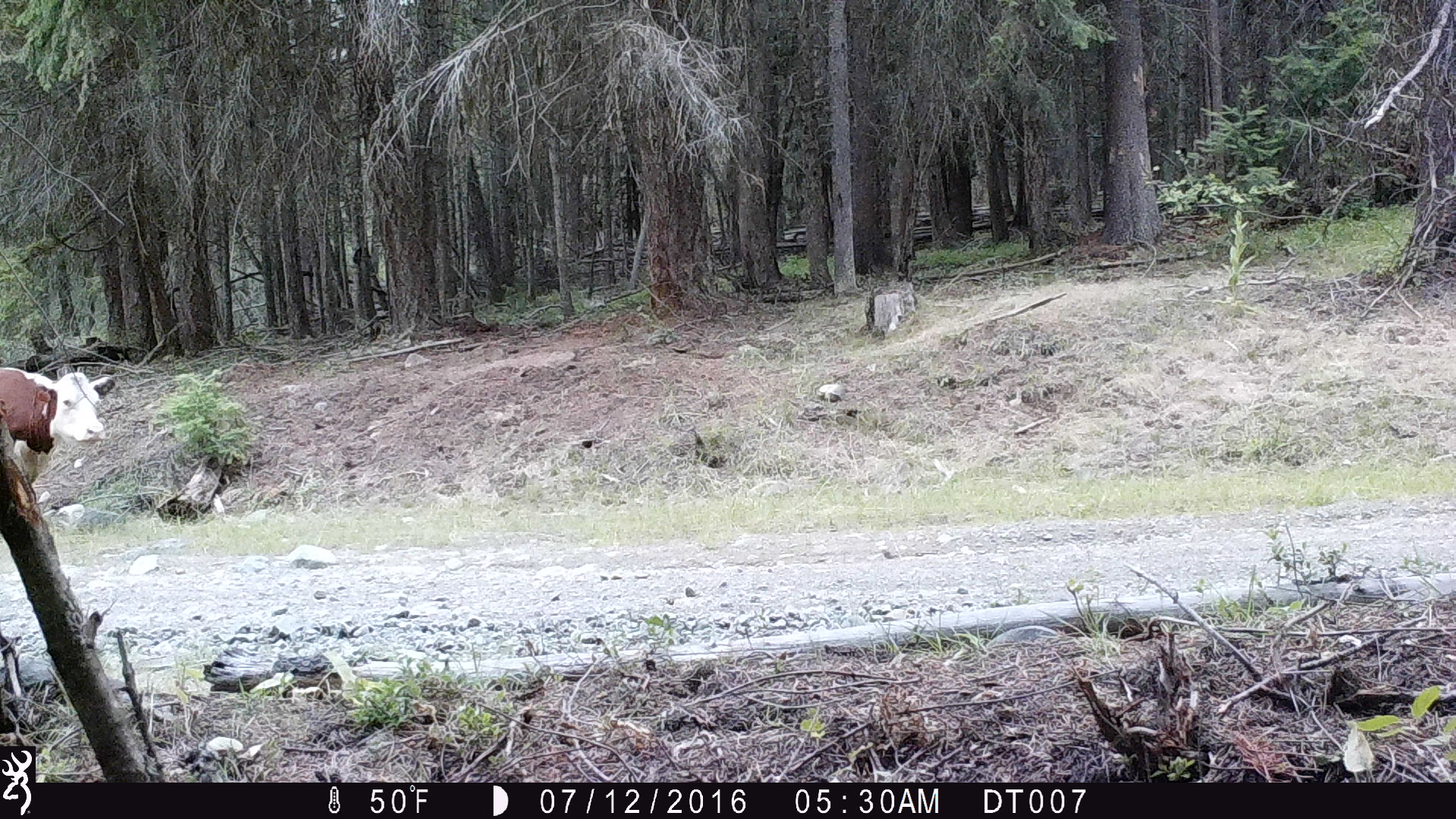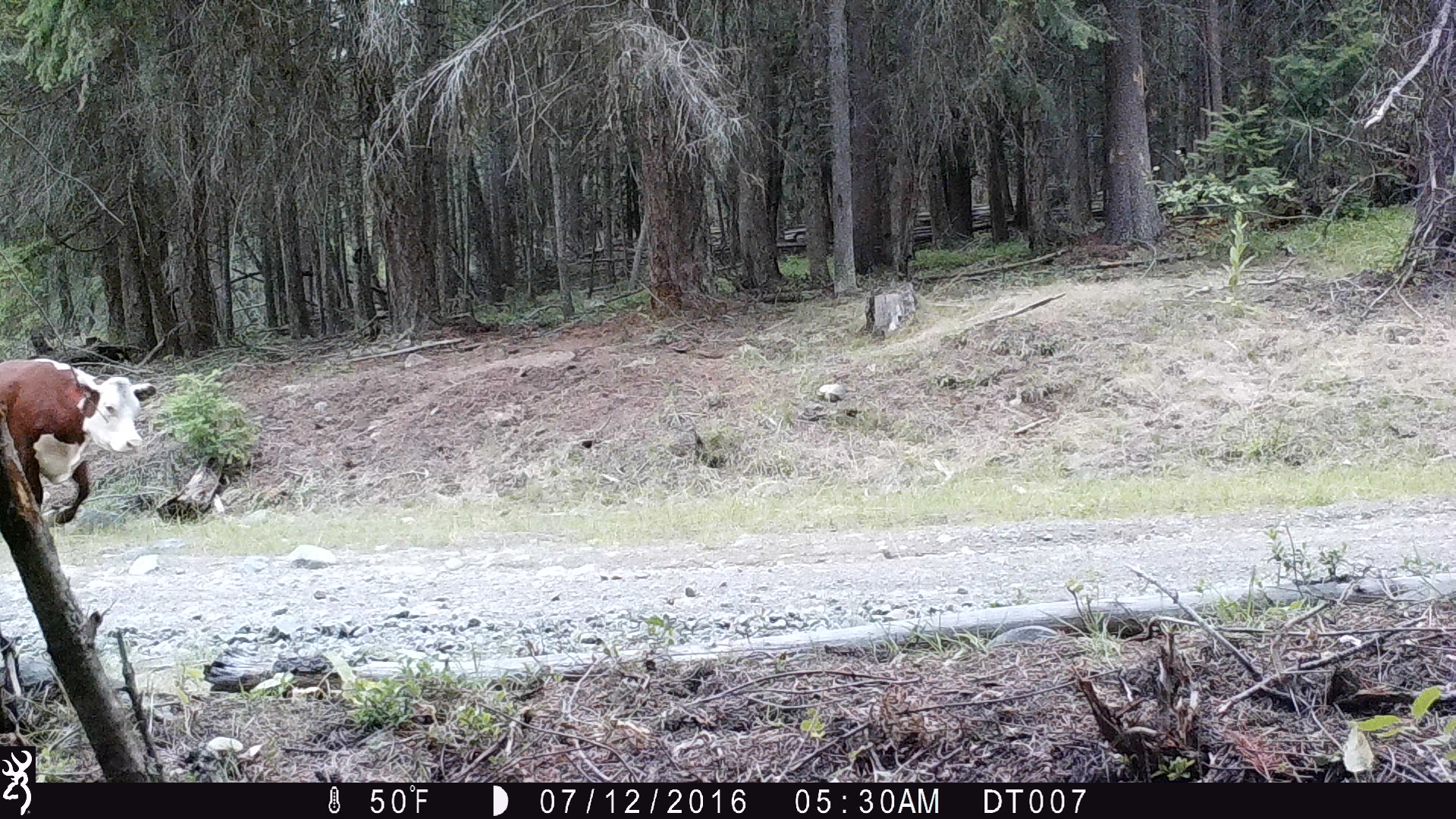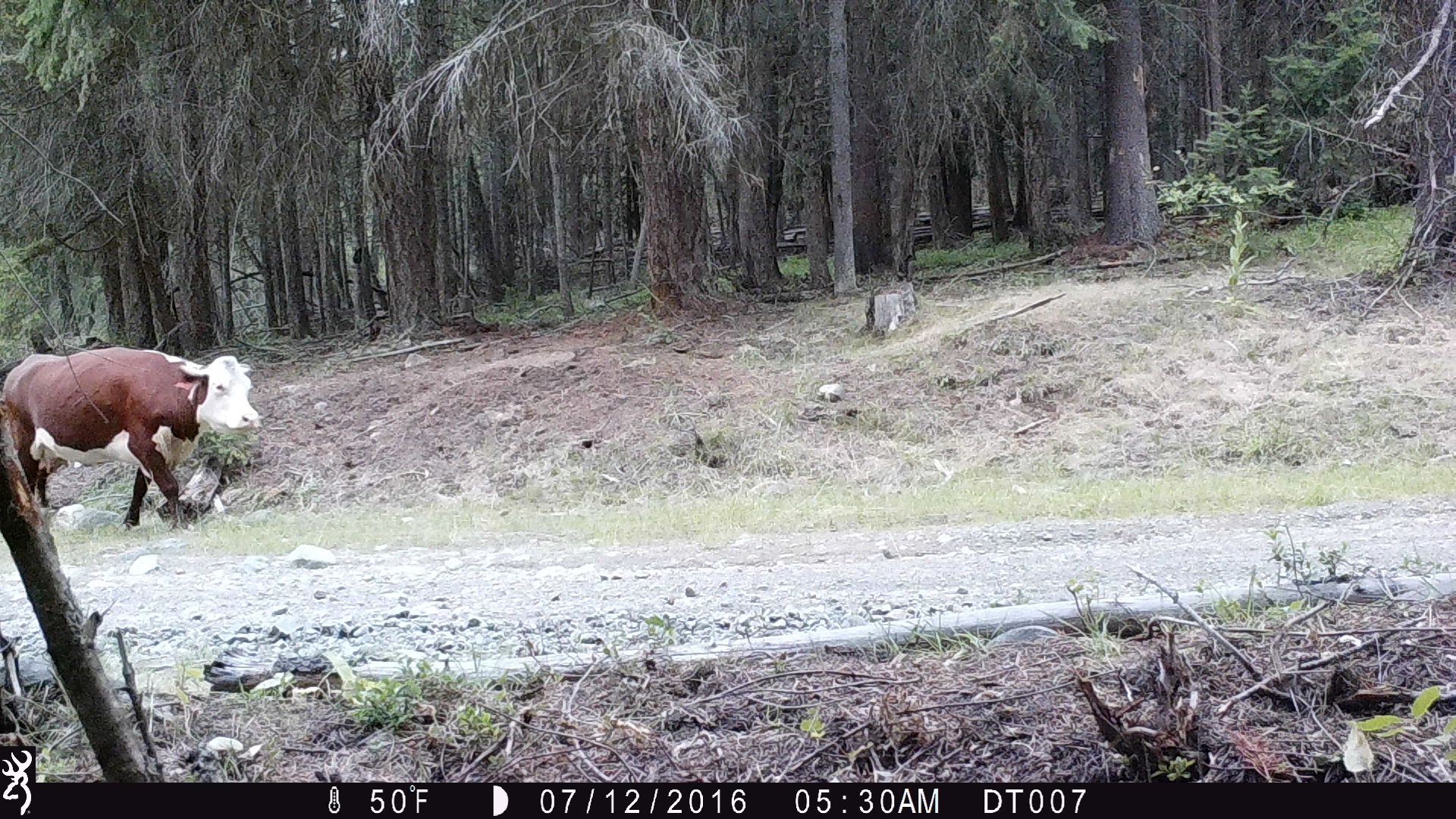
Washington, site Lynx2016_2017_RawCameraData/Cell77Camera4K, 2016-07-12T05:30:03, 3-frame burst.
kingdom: Animalia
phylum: Chordata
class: Mammalia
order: Artiodactyla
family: Bovidae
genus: Bos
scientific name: Bos taurus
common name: domestic cattle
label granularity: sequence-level